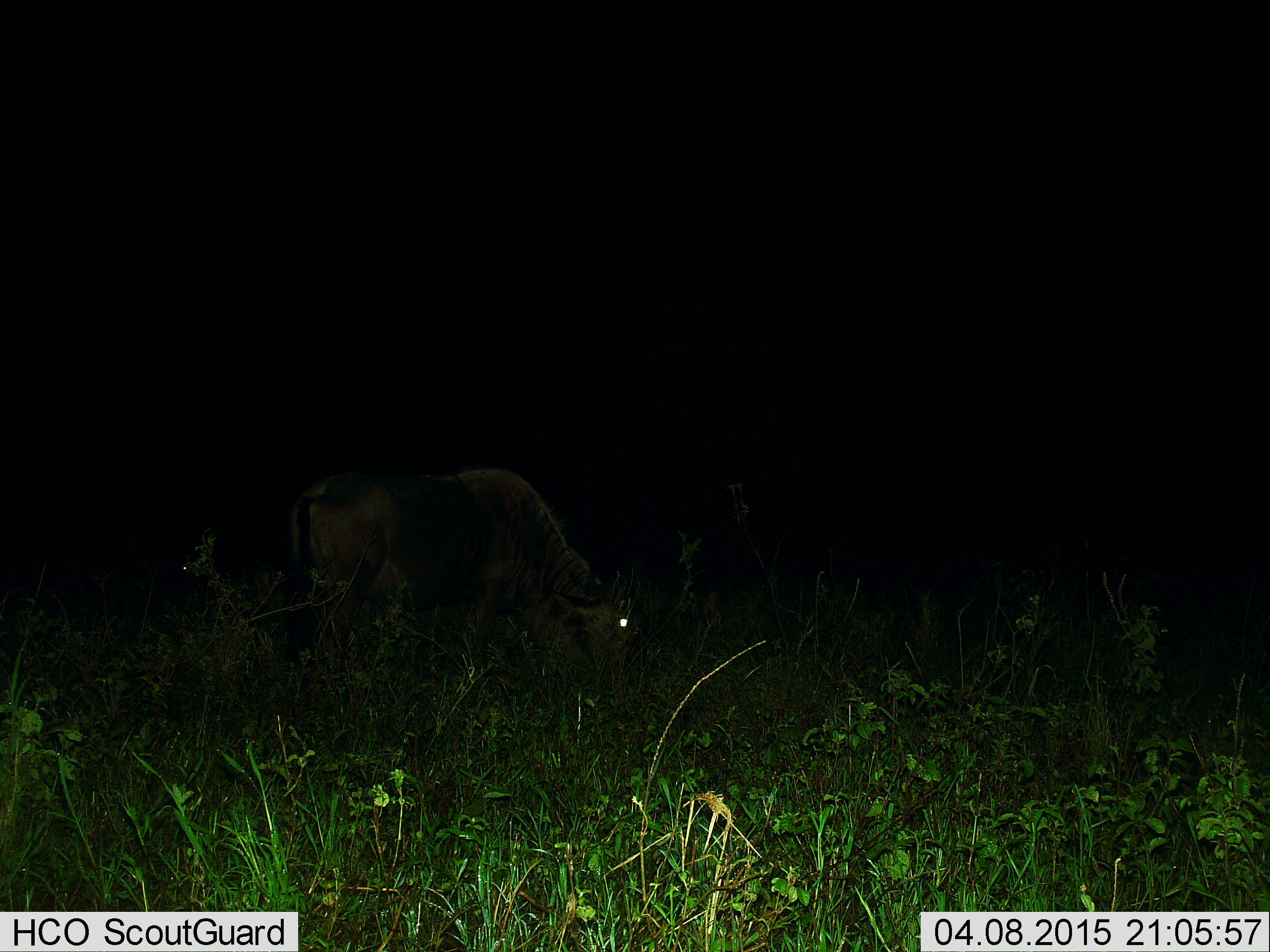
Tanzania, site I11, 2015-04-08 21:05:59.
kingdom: Animalia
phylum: Chordata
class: Mammalia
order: Artiodactyla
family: Bovidae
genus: Connochaetes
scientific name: Connochaetes taurinus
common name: blue wildebeest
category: wildebeest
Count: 1.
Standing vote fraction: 30%.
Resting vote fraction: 0%.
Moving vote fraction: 0%.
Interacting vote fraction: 0%.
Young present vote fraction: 10%.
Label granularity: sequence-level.